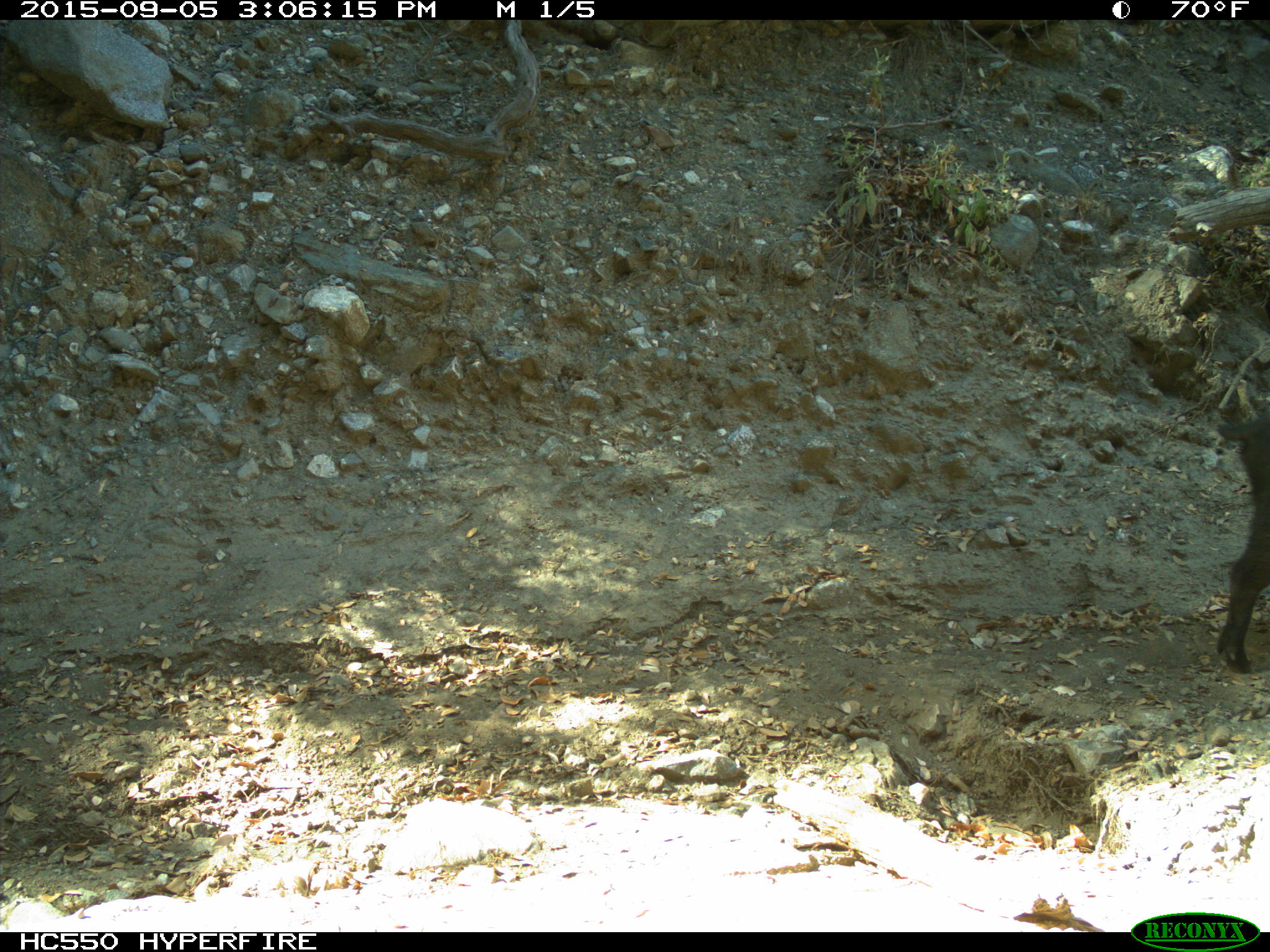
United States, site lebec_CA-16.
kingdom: Animalia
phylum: Chordata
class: Mammalia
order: Artiodactyla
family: Suidae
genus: Sus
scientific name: Sus scrofa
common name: wild boar